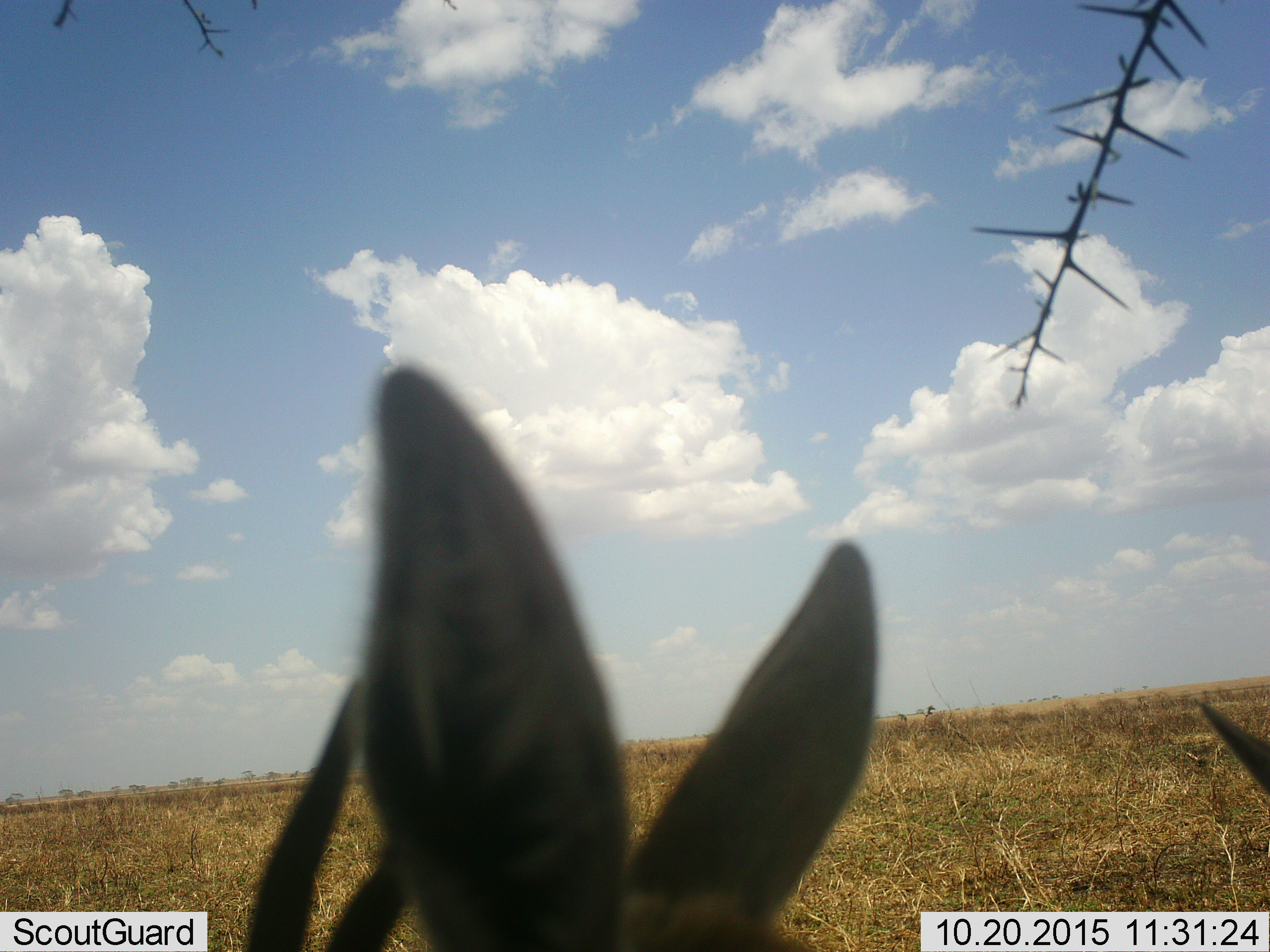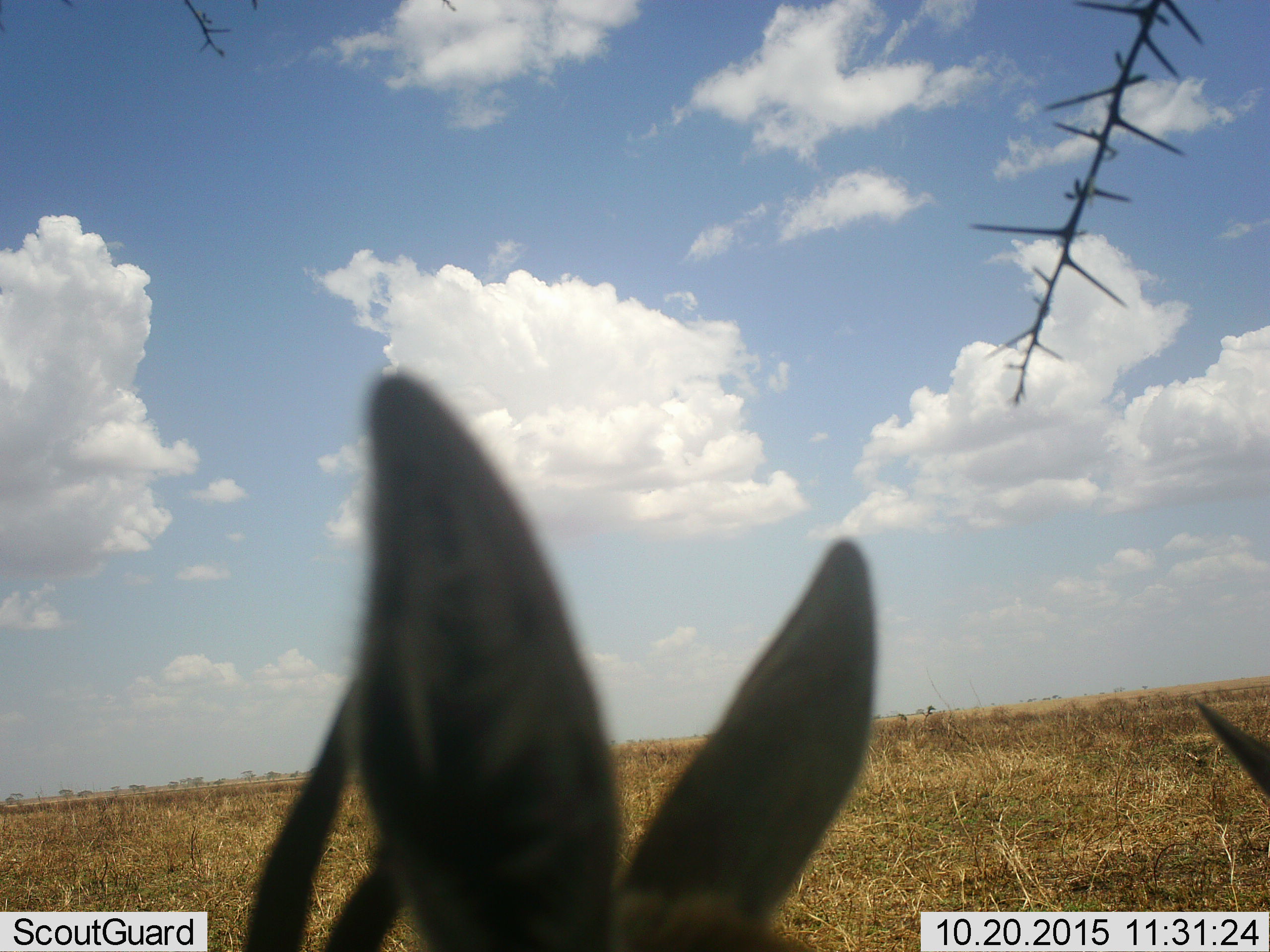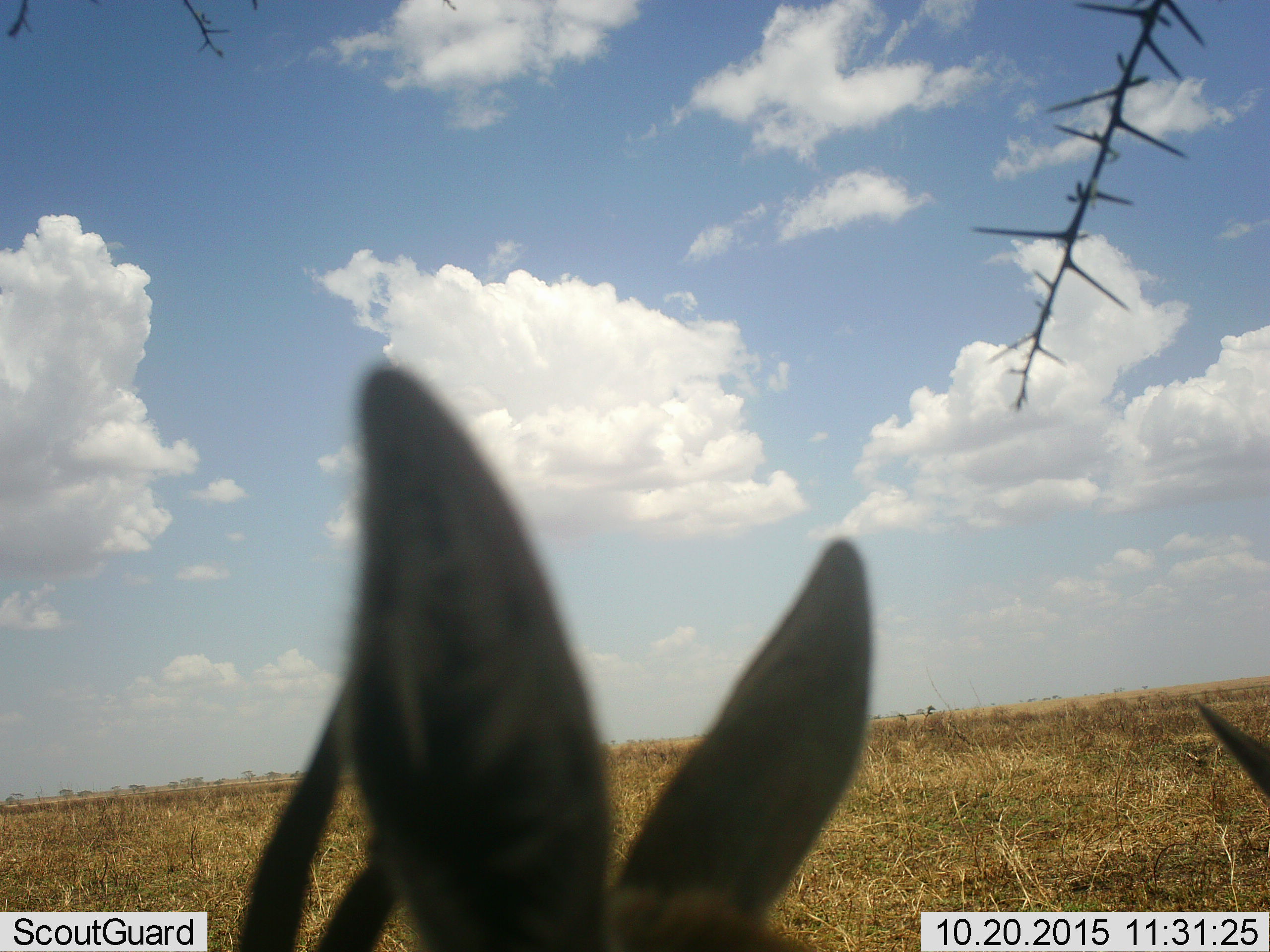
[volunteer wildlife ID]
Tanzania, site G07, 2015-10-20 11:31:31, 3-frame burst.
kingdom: Animalia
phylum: Chordata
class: Mammalia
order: Artiodactyla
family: Bovidae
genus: Eudorcas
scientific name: Eudorcas thomsonii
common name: thomson's gazelle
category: gazellethomsons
Gazellethomsons (thomson's gazelle) (Eudorcas thomsonii), count 2. Behavior (volunteer vote fractions): standing 100%, resting 0%, moving 0%, interacting 0%. Young present (vote fraction): 0%. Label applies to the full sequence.